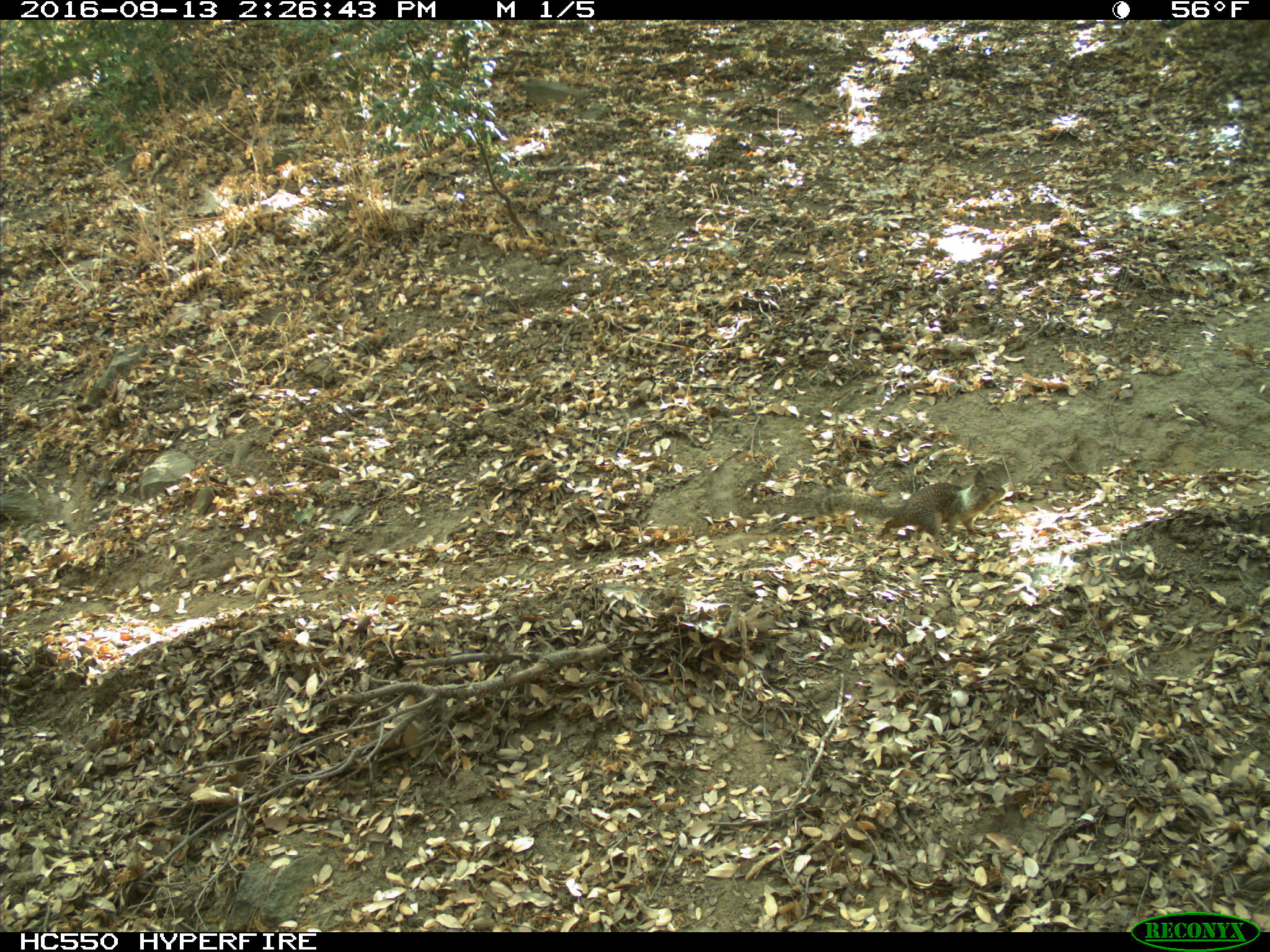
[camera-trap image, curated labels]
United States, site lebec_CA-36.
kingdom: Animalia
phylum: Chordata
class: Mammalia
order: Rodentia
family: Sciuridae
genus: Otospermophilus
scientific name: Otospermophilus beecheyi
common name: california ground squirrel